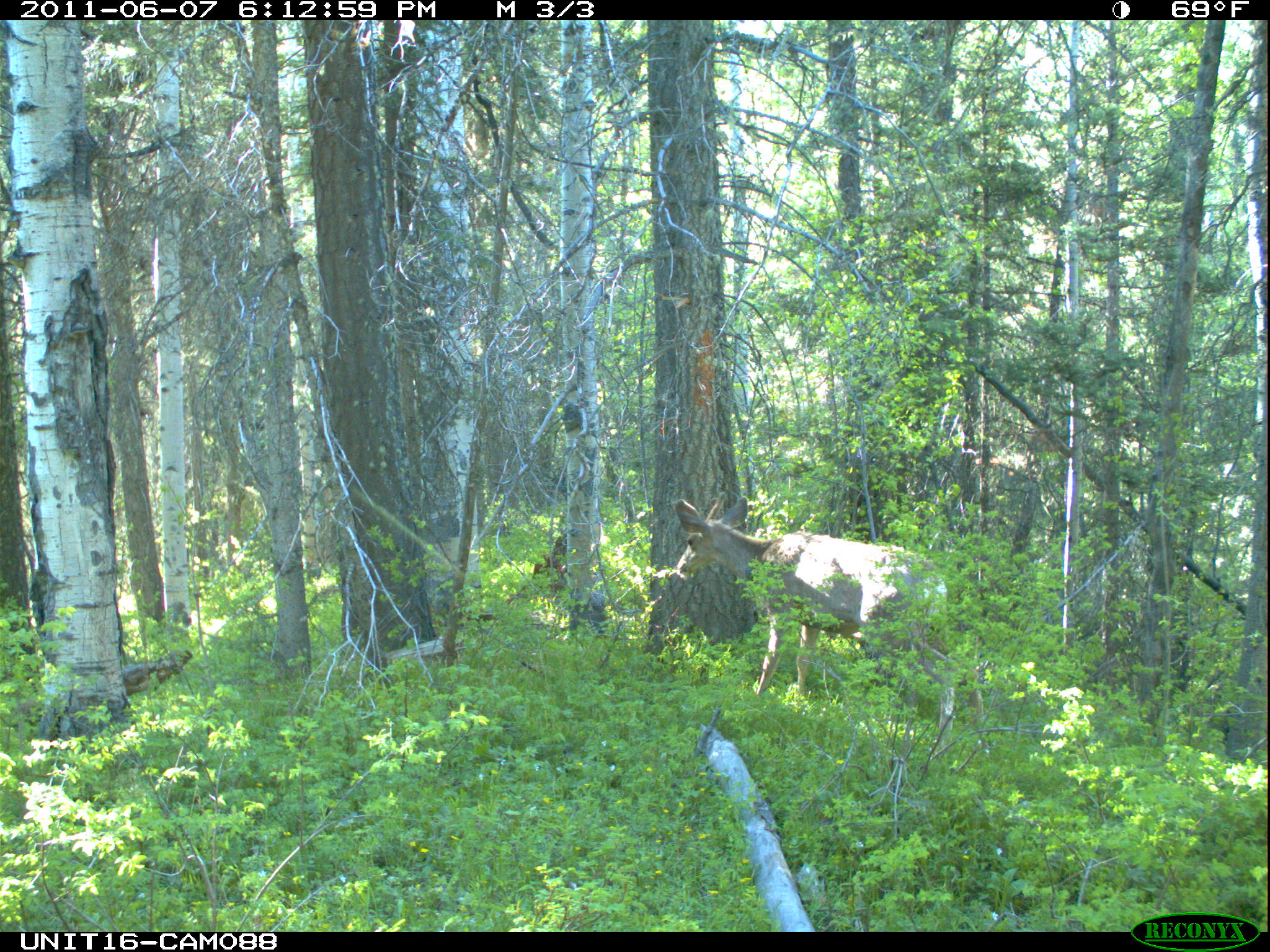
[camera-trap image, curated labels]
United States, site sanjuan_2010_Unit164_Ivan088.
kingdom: Animalia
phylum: Chordata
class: Mammalia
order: Artiodactyla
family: Cervidae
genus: Odocoileus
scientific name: Odocoileus hemionus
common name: mule deer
Odocoileus hemionus (mule deer).